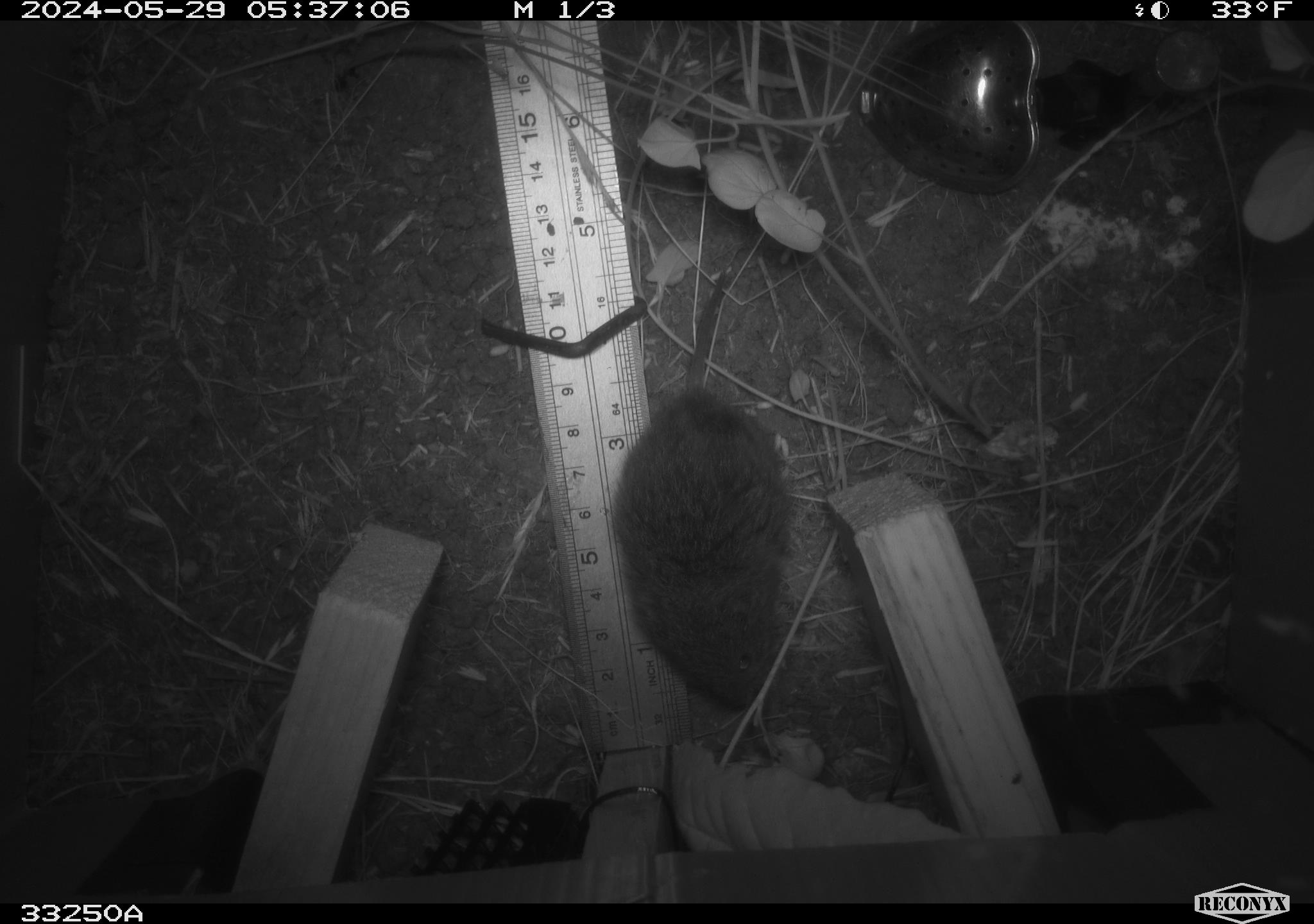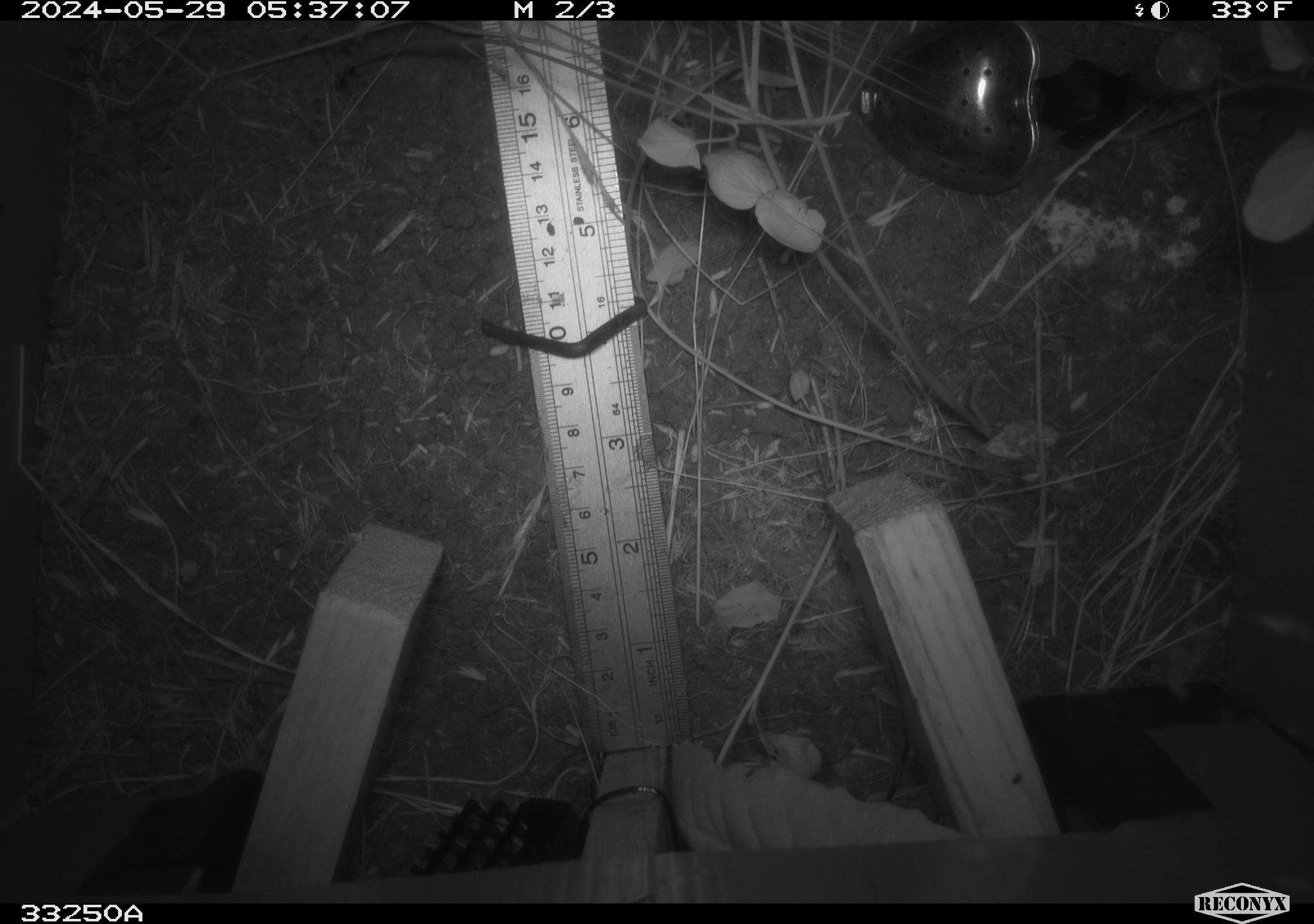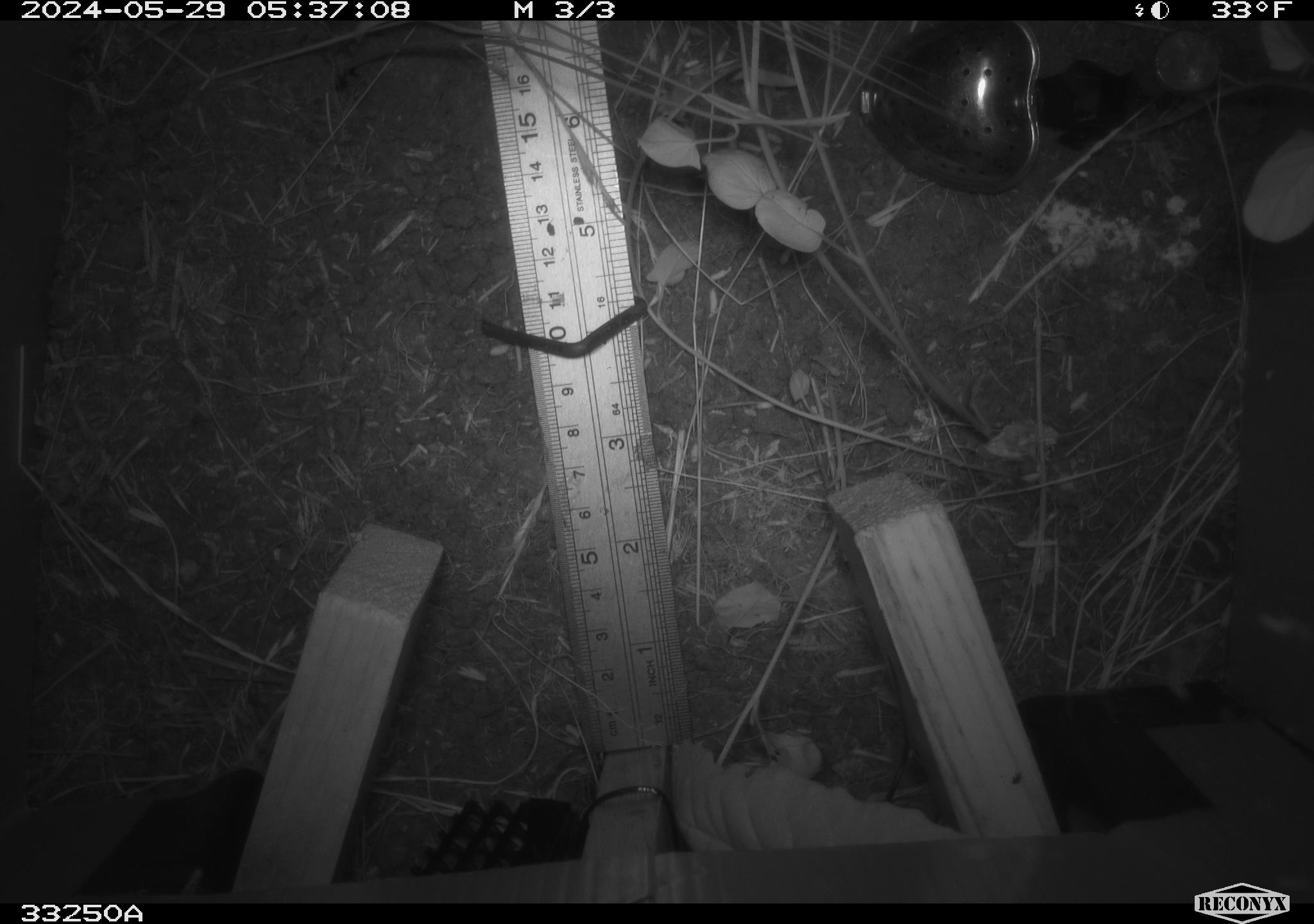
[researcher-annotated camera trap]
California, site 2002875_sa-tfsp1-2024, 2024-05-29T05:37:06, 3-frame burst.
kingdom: Animalia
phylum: Chordata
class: Mammalia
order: Rodentia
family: Cricetidae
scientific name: Arvicolinae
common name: voles, lemmings, and muskrats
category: arvicolinae subfamily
Arvicolinae subfamily (voles, lemmings, and muskrats) (Arvicolinae).